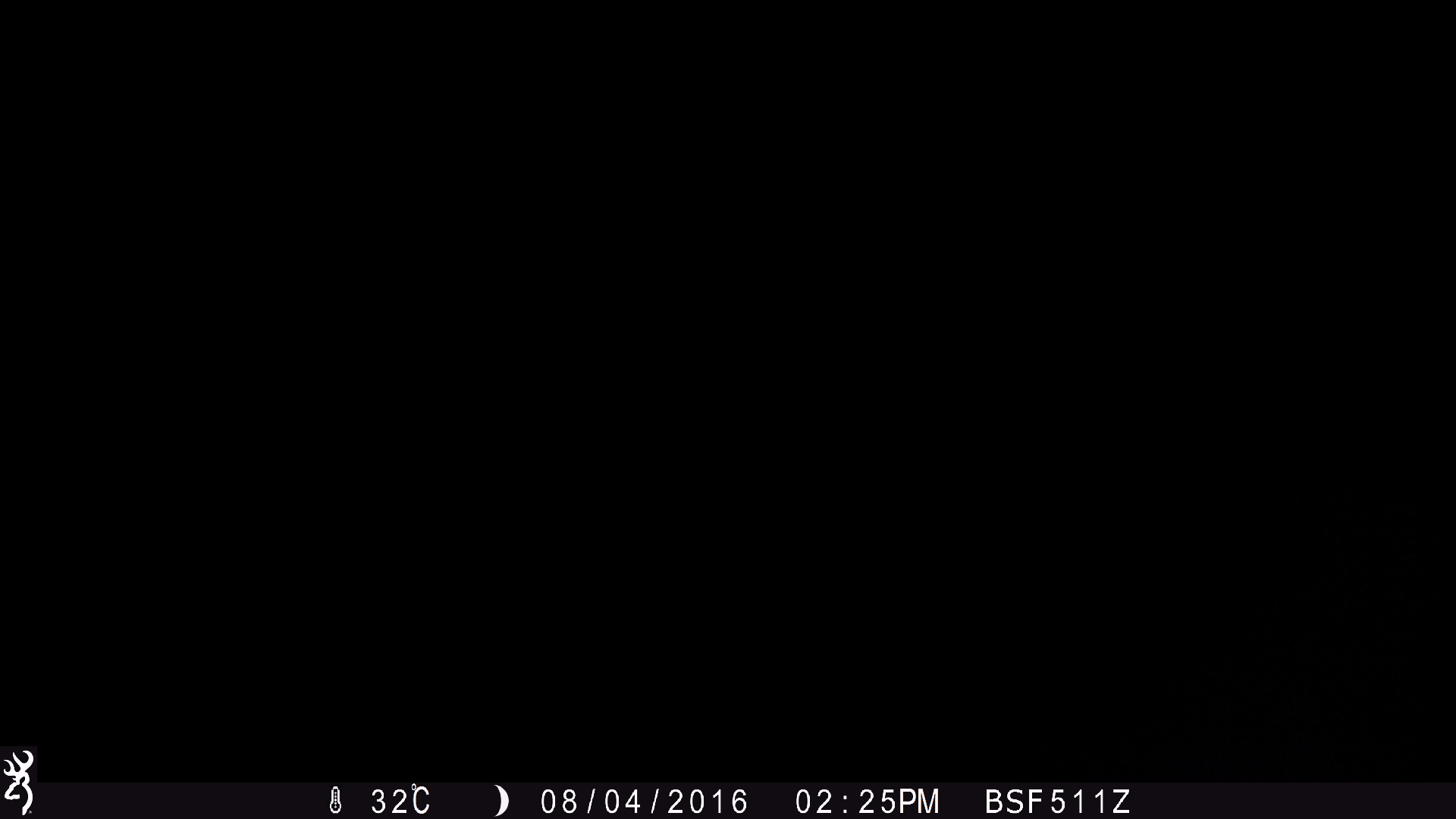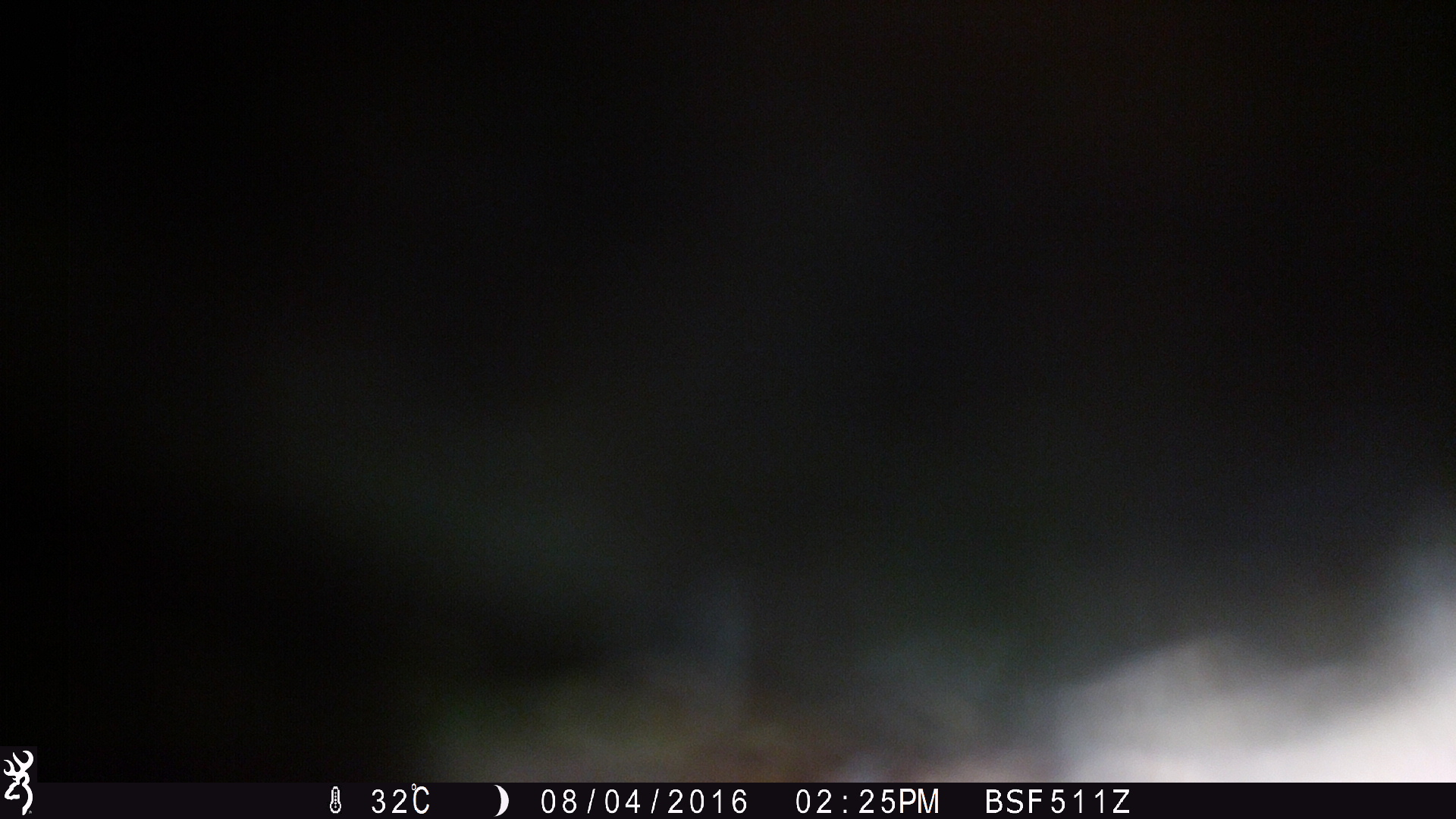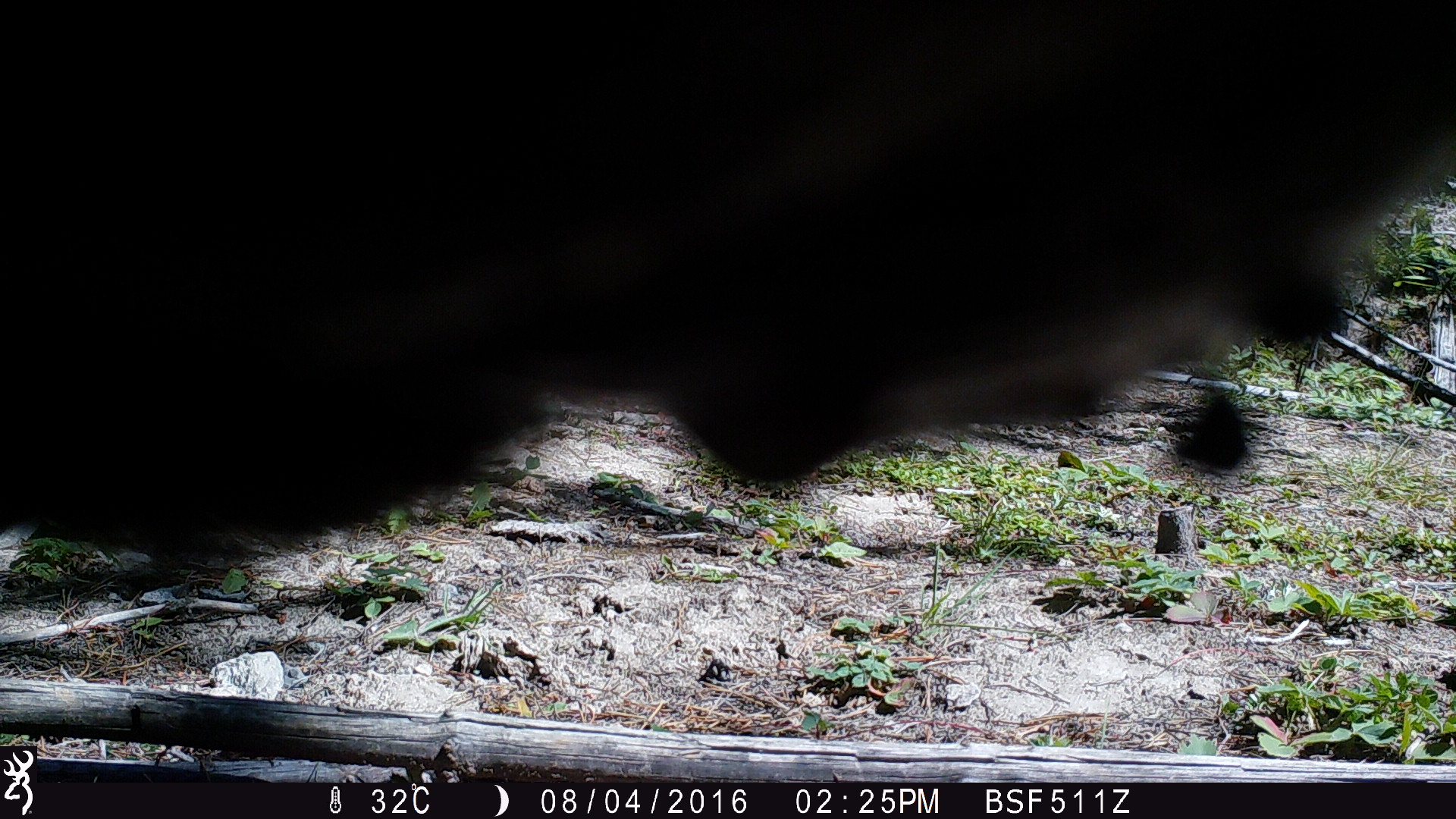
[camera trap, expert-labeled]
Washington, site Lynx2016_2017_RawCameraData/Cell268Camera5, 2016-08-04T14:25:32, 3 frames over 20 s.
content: unidentified animal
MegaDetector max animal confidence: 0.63